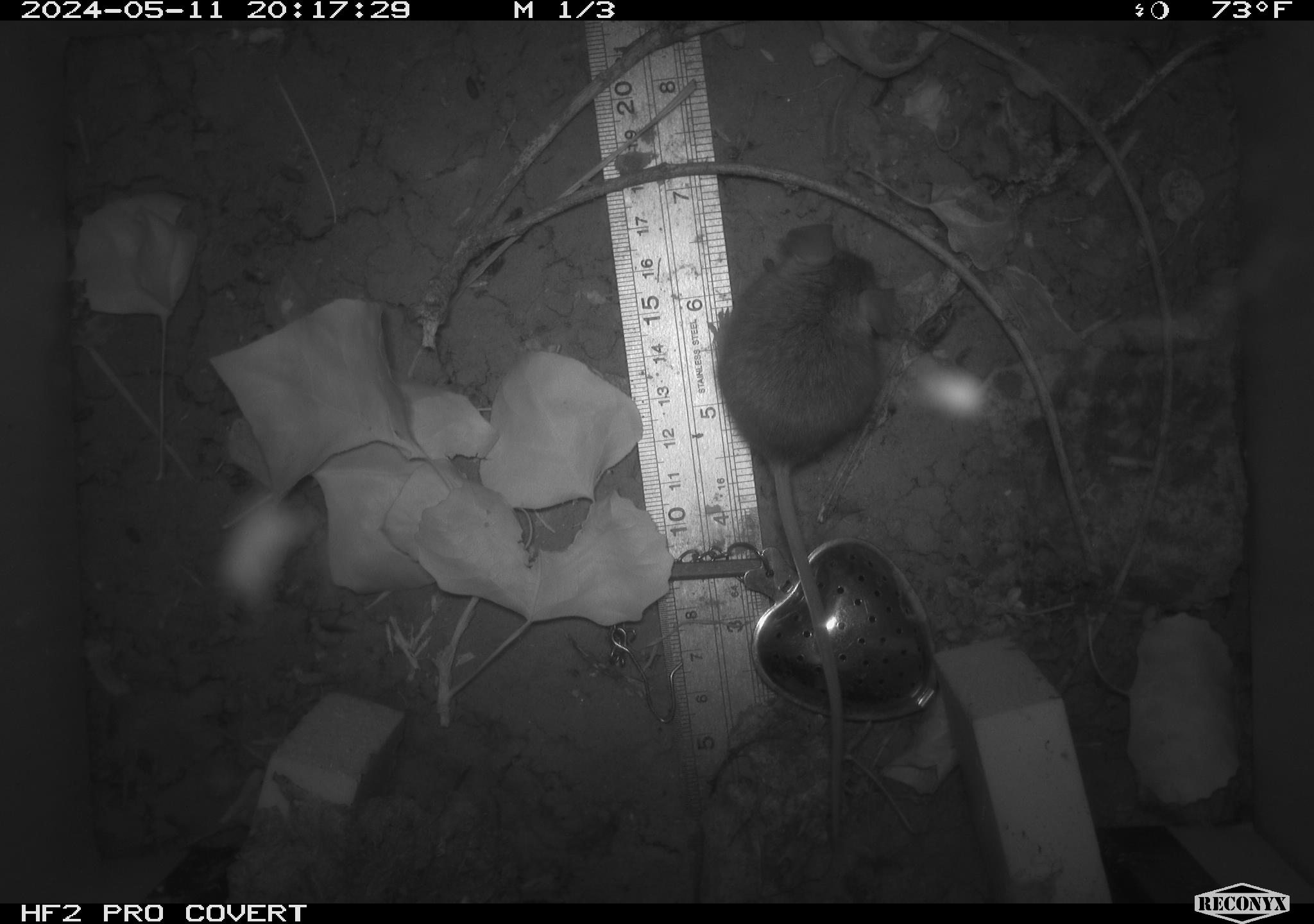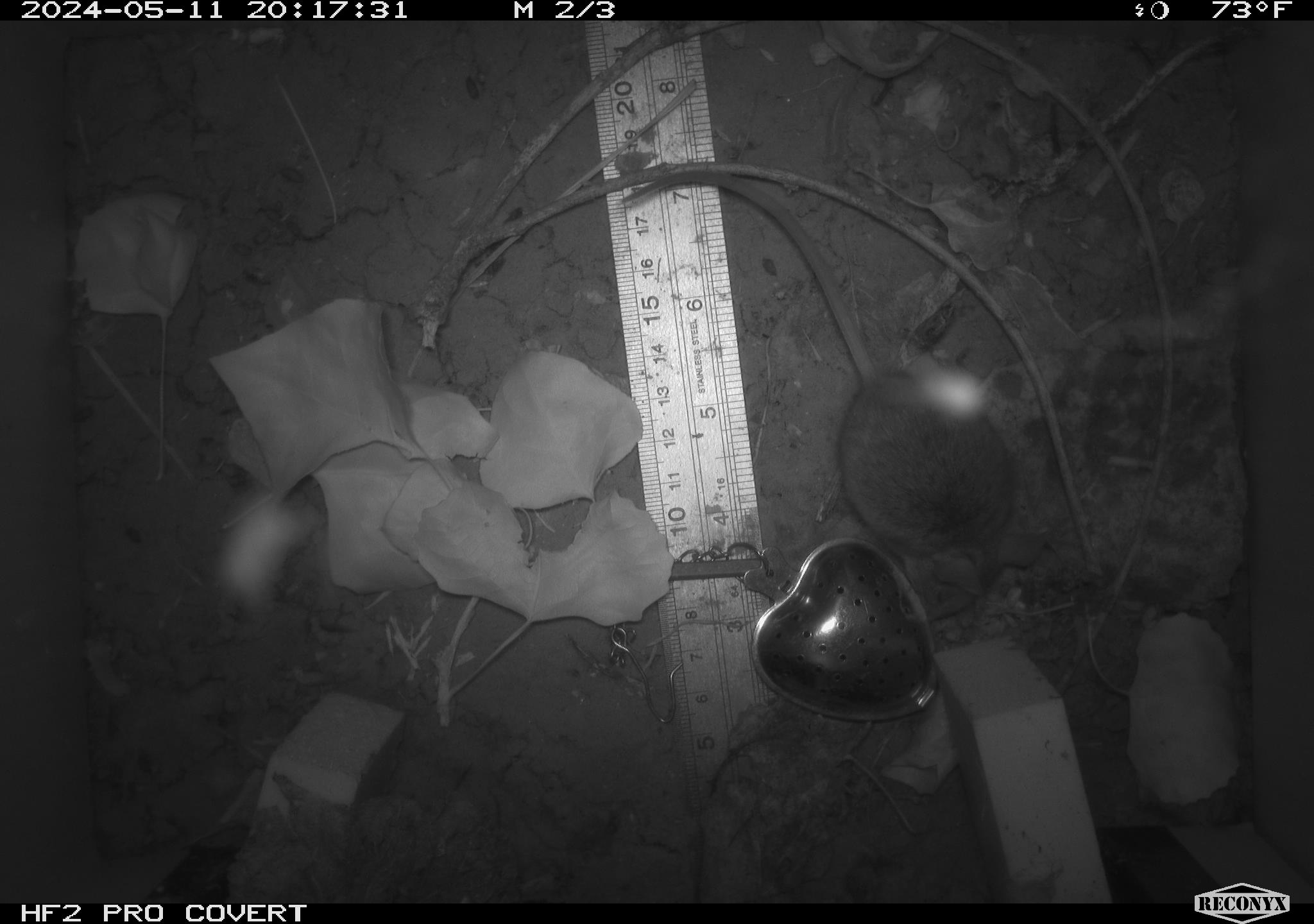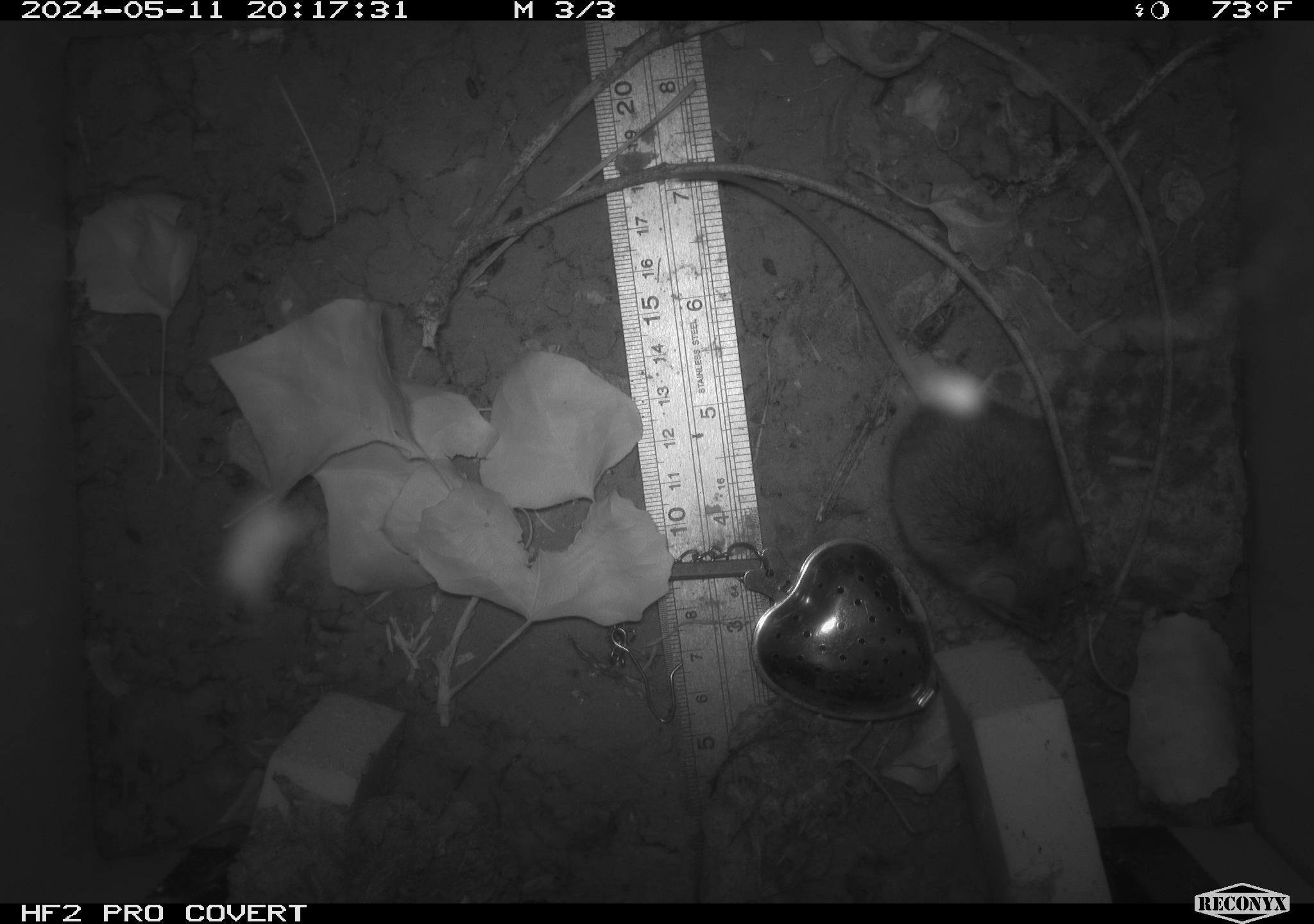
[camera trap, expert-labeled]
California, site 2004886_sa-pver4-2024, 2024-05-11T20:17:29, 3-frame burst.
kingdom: Animalia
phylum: Chordata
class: Mammalia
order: Rodentia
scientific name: Rodentia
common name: mouse species